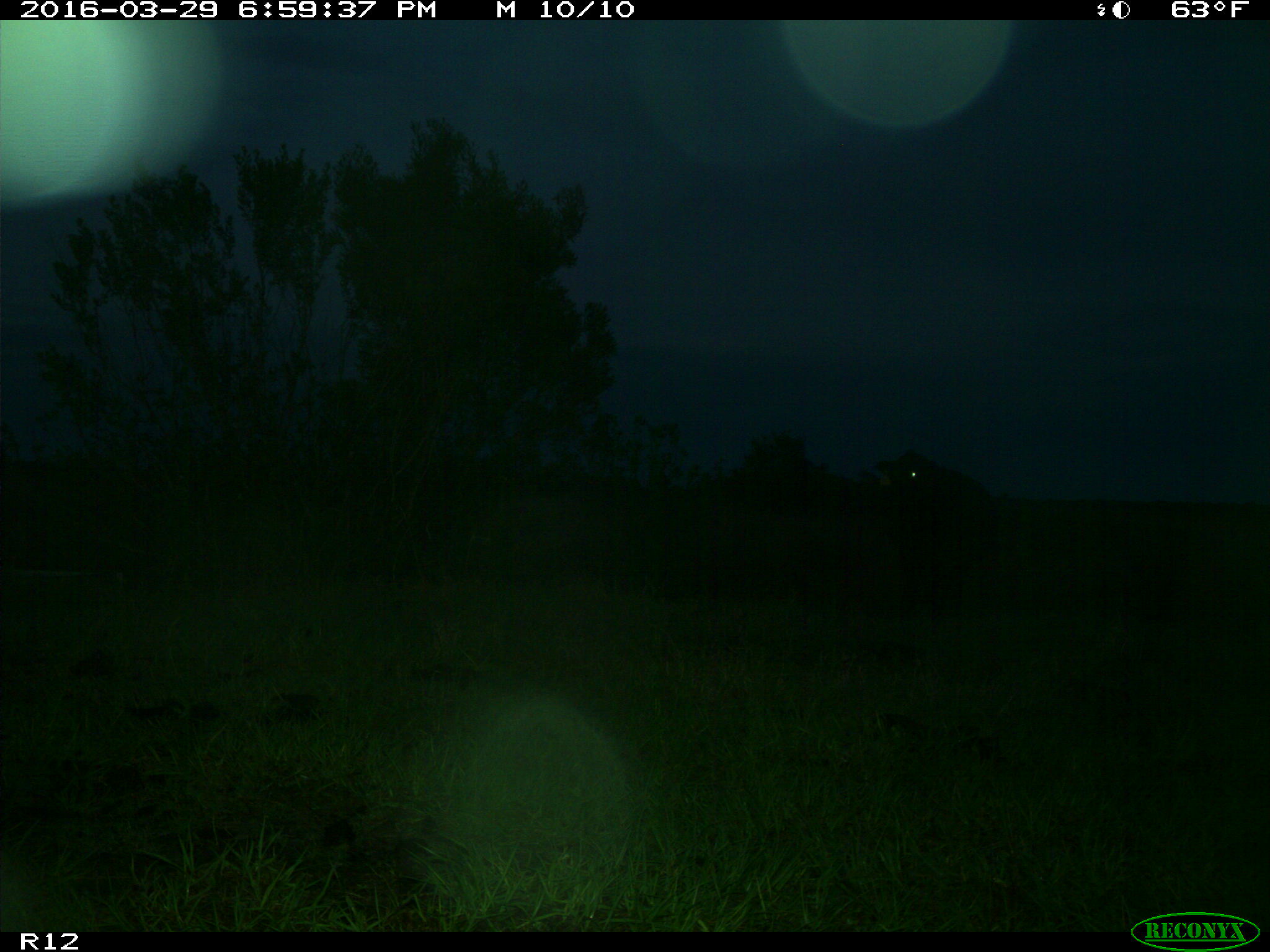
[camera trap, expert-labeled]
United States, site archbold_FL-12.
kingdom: Animalia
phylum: Chordata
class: Mammalia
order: Artiodactyla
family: Bovidae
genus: Bos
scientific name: Bos taurus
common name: domestic cow